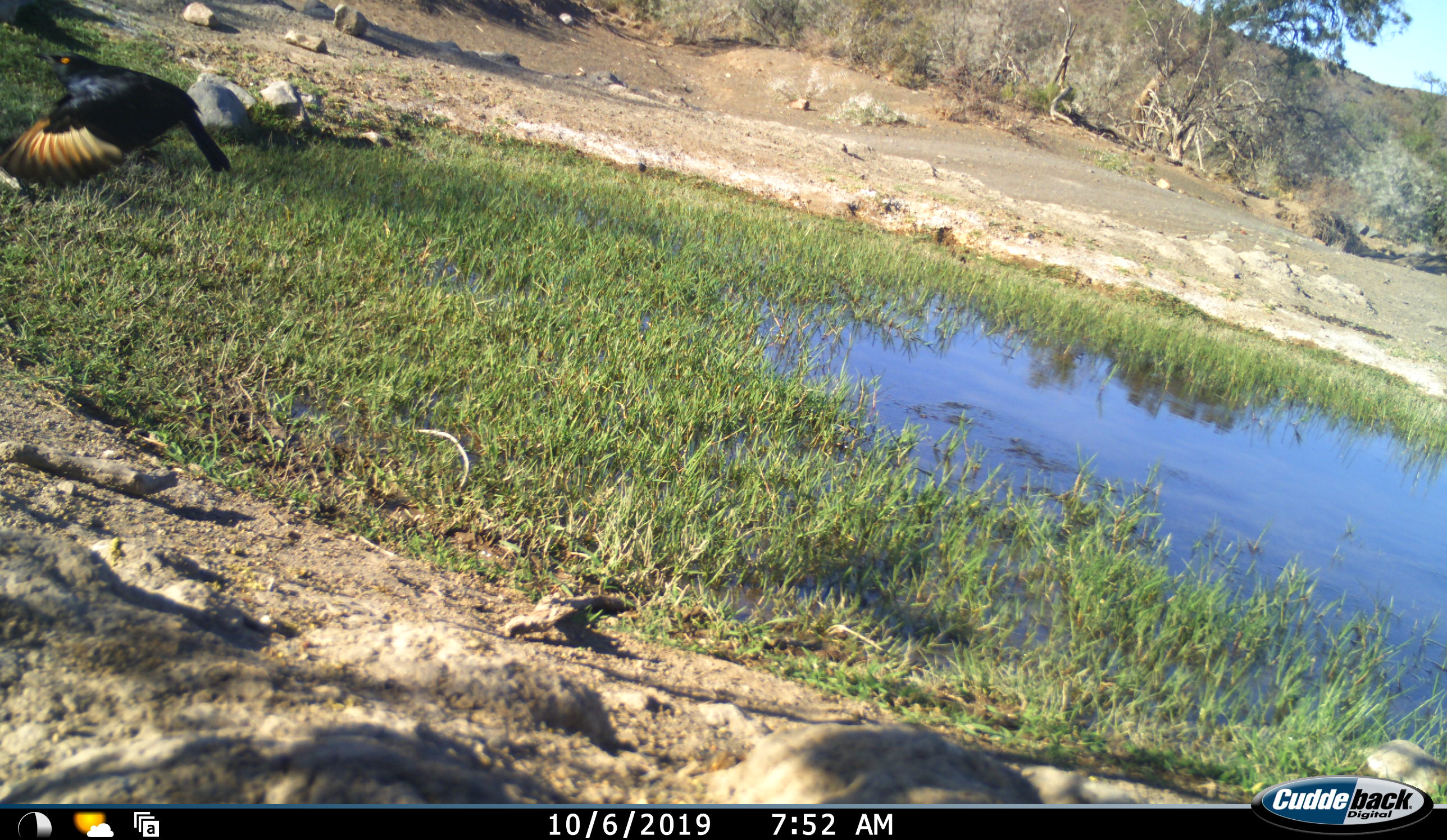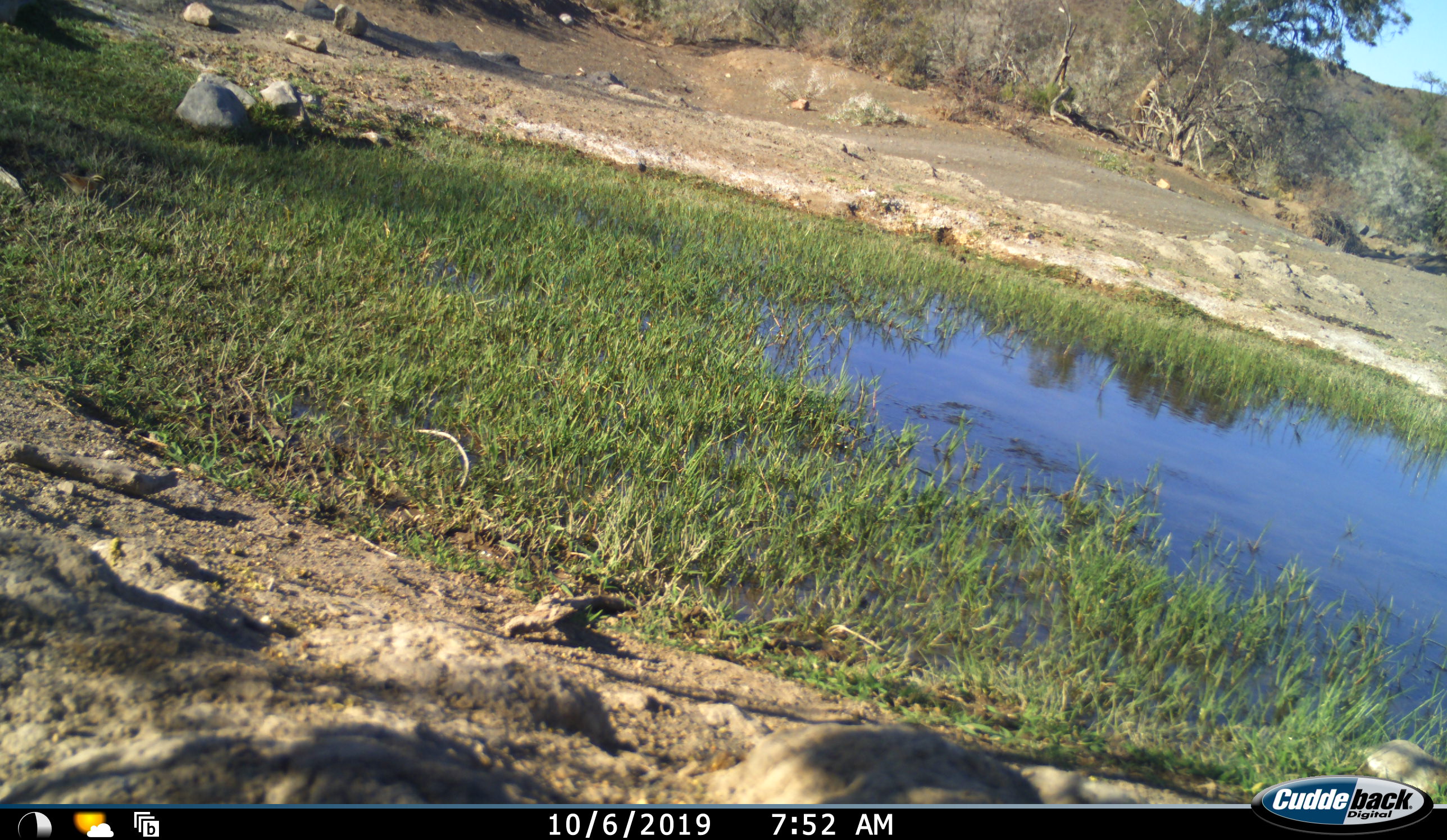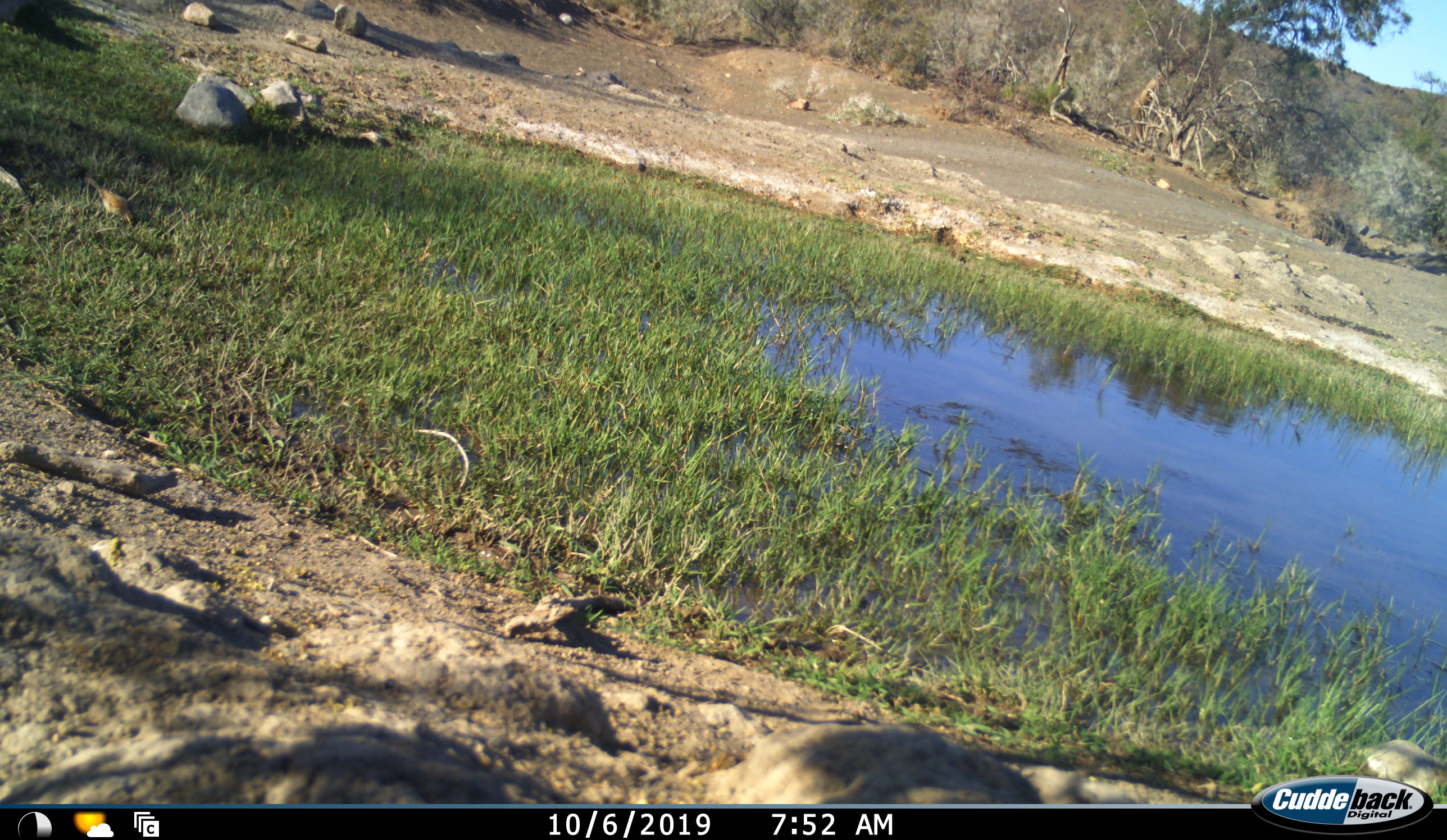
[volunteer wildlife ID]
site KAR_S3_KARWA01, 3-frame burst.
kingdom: Animalia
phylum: Chordata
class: Aves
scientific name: Aves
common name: bird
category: birdother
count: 1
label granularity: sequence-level